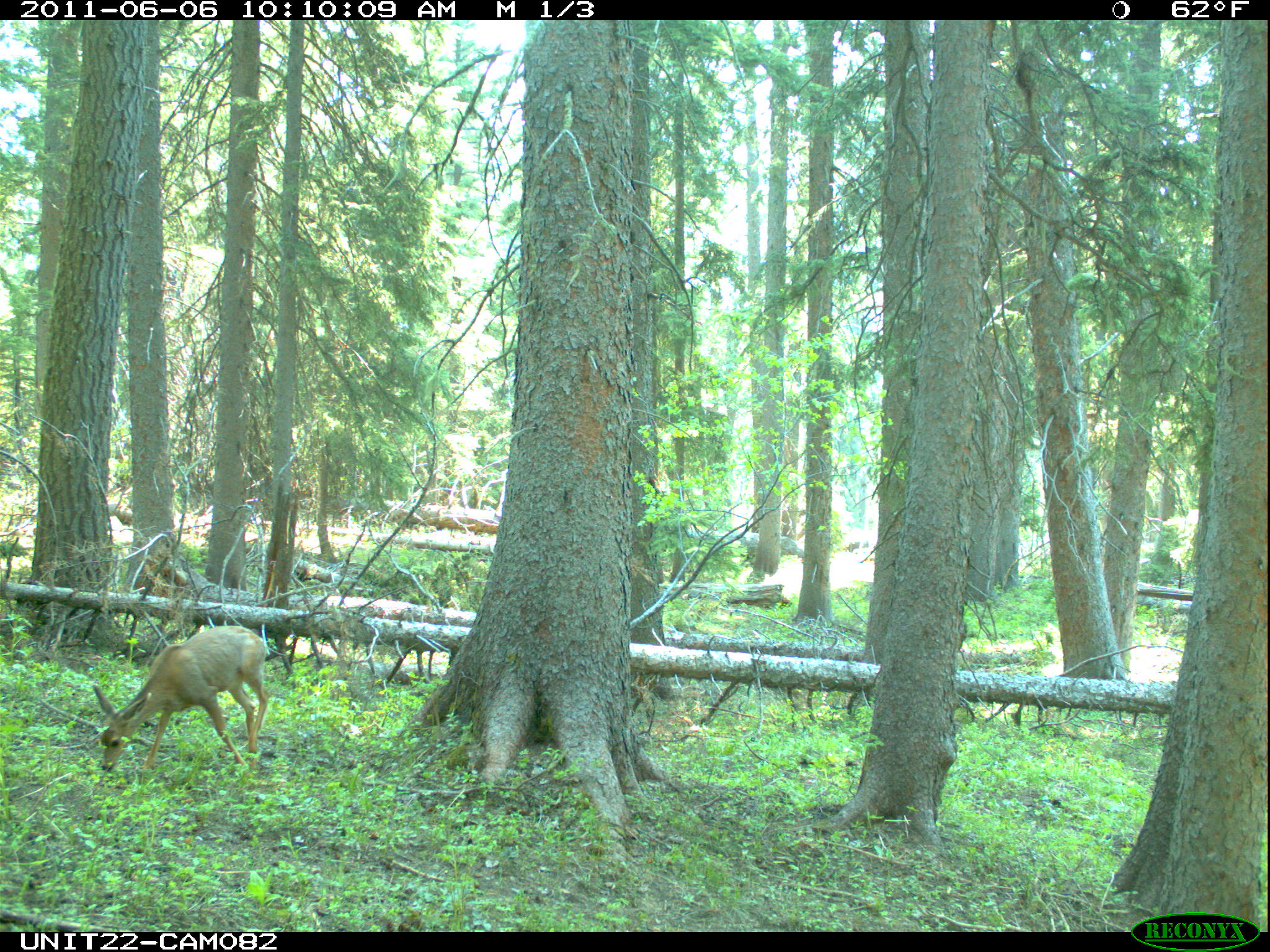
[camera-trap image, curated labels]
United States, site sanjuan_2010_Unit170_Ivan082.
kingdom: Animalia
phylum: Chordata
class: Mammalia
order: Artiodactyla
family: Cervidae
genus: Odocoileus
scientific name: Odocoileus hemionus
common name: mule deer